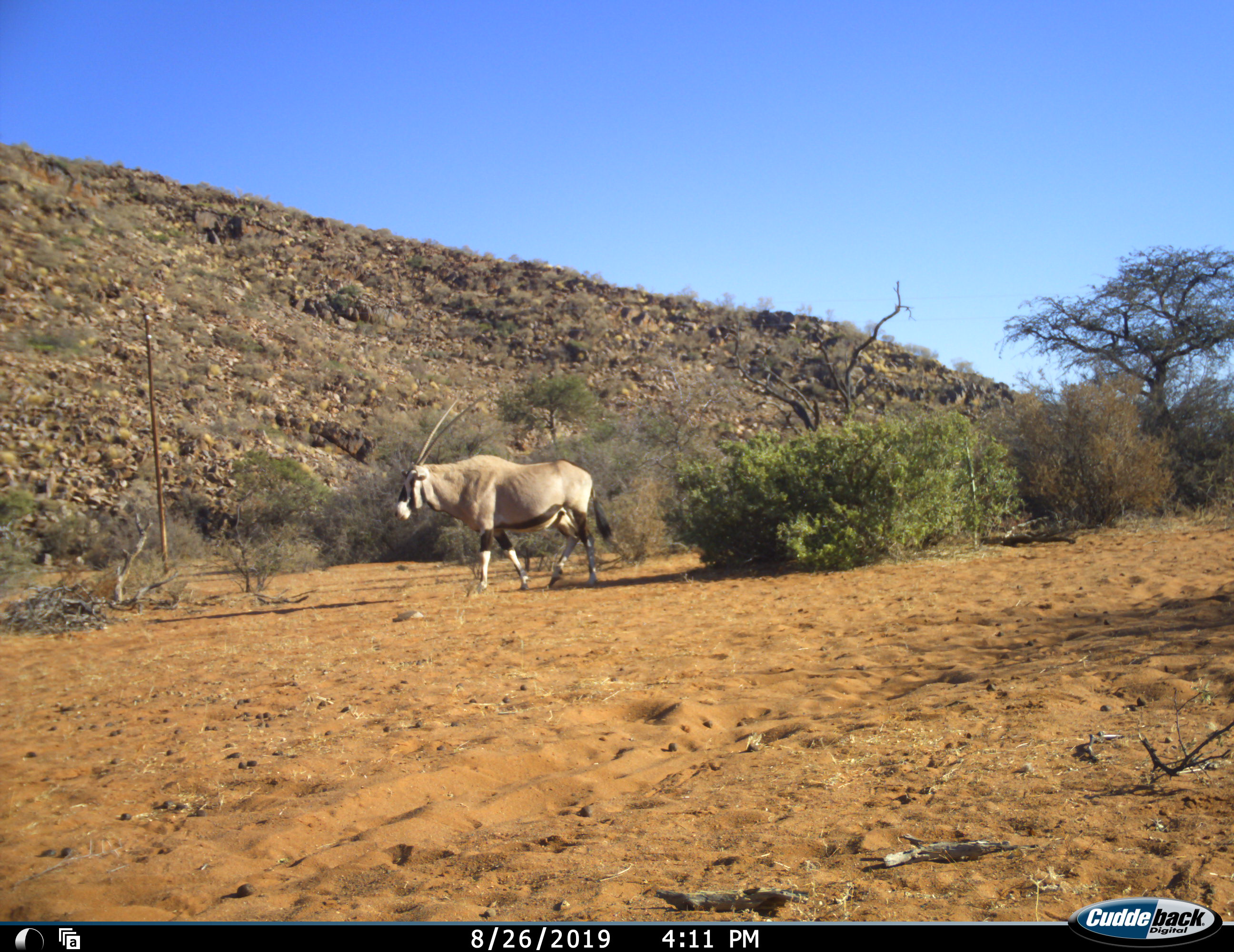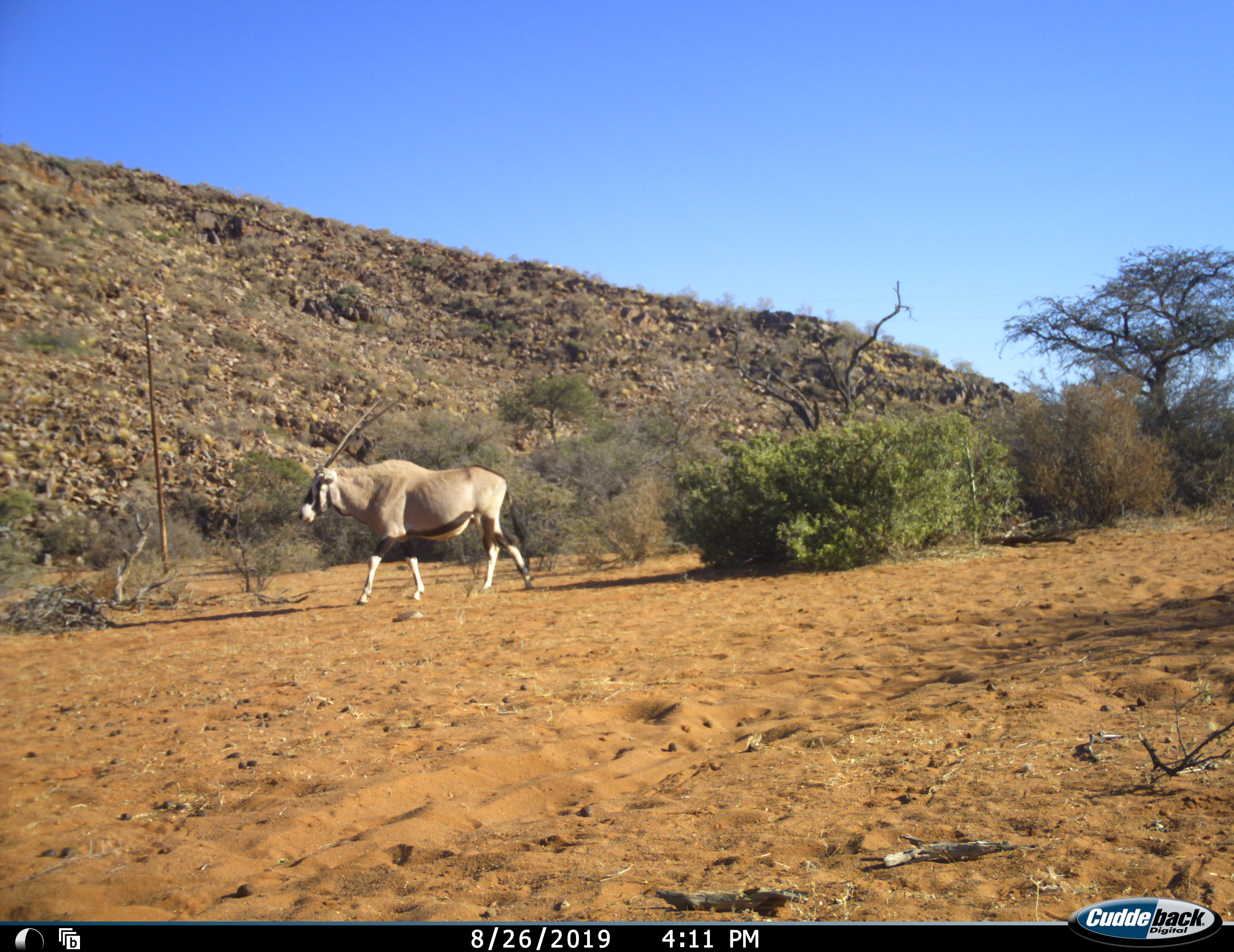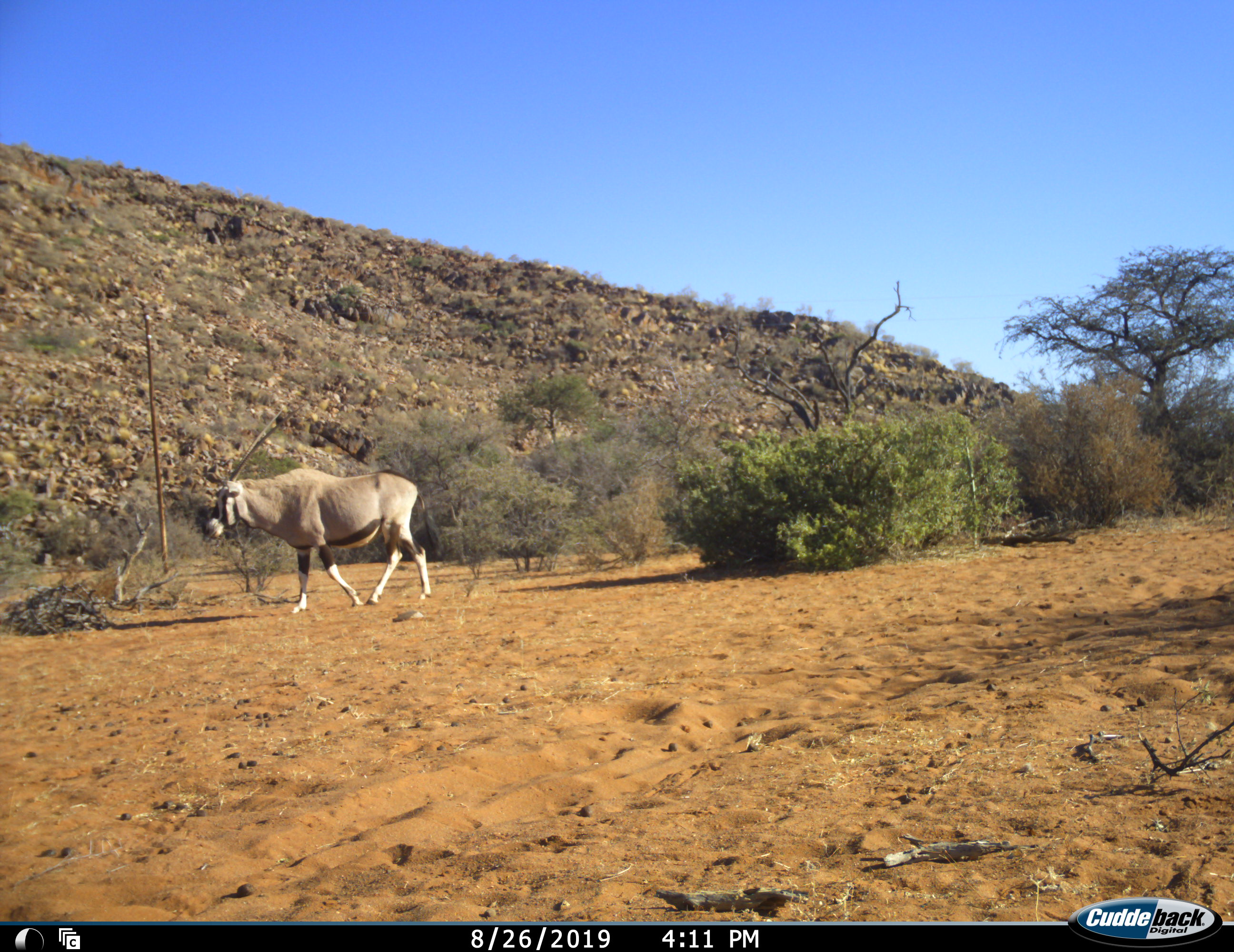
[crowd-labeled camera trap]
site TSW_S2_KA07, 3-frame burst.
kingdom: Animalia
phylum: Chordata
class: Mammalia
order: Artiodactyla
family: Bovidae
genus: Oryx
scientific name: Oryx gazella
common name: gemsbok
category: oryx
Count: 1.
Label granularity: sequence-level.